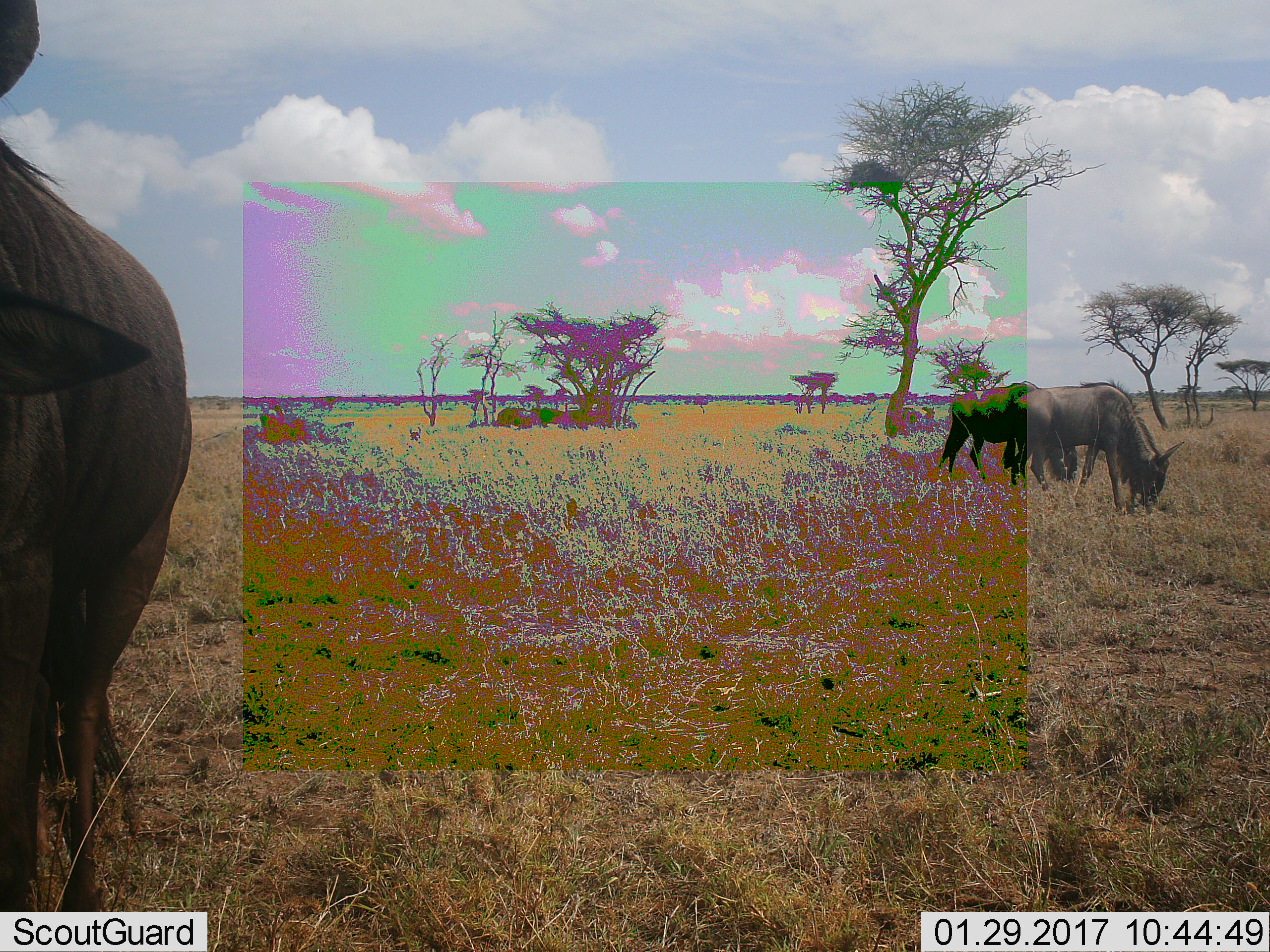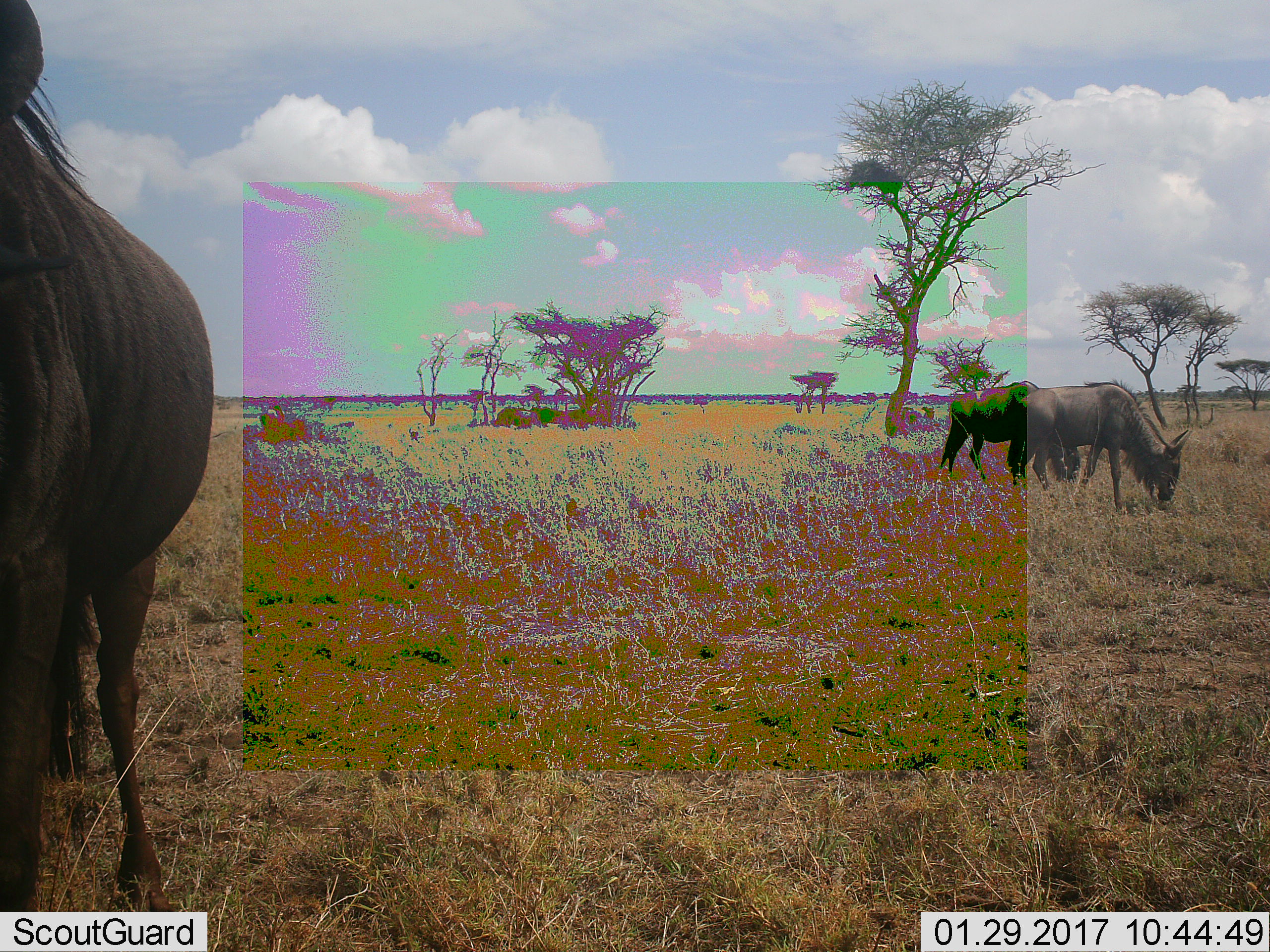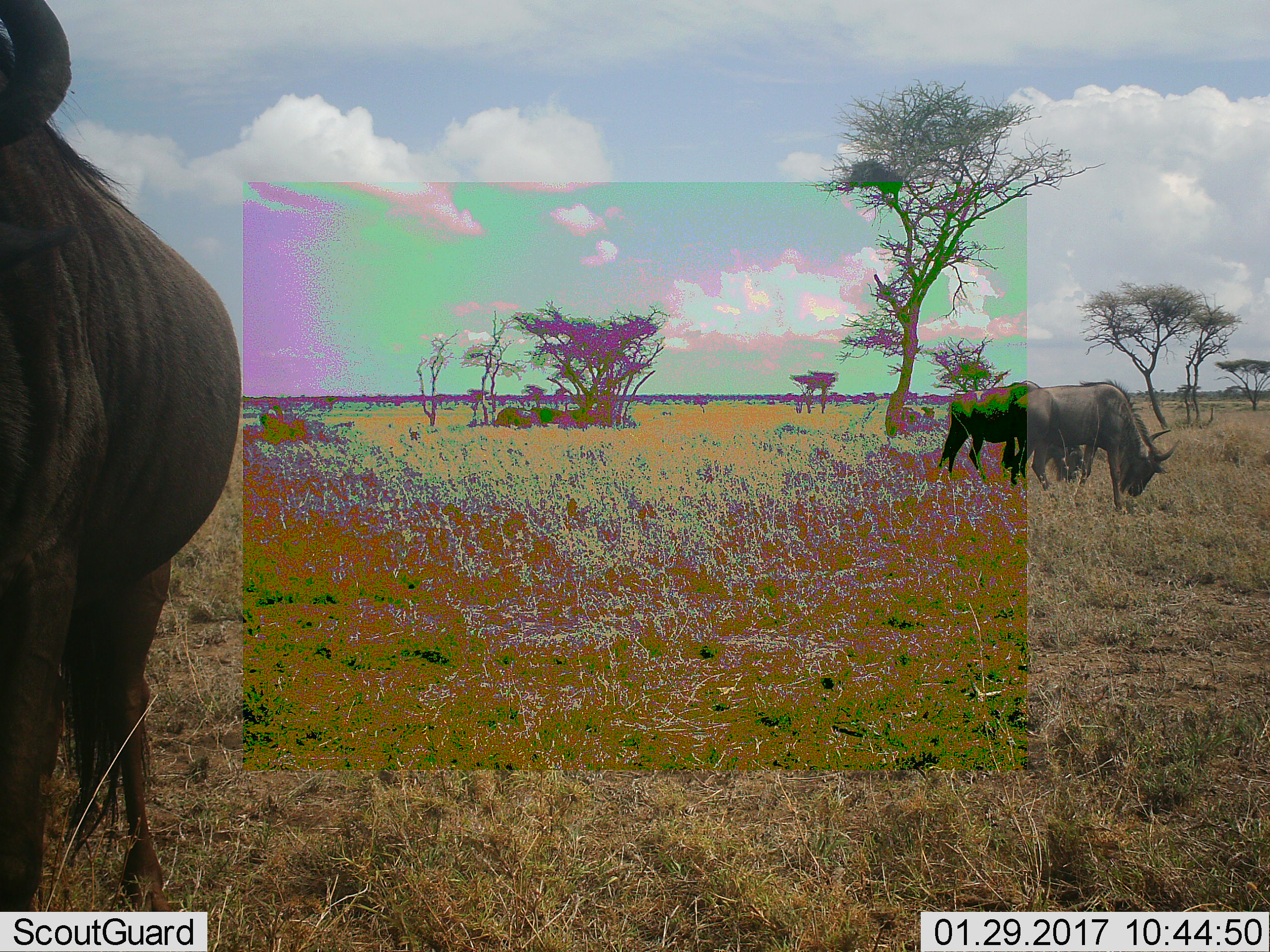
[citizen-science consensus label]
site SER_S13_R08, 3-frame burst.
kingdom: Animalia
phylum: Chordata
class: Mammalia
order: Artiodactyla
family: Bovidae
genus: Connochaetes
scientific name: Connochaetes taurinus taurinus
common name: blue wildebeest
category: wildebeestblue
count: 3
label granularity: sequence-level